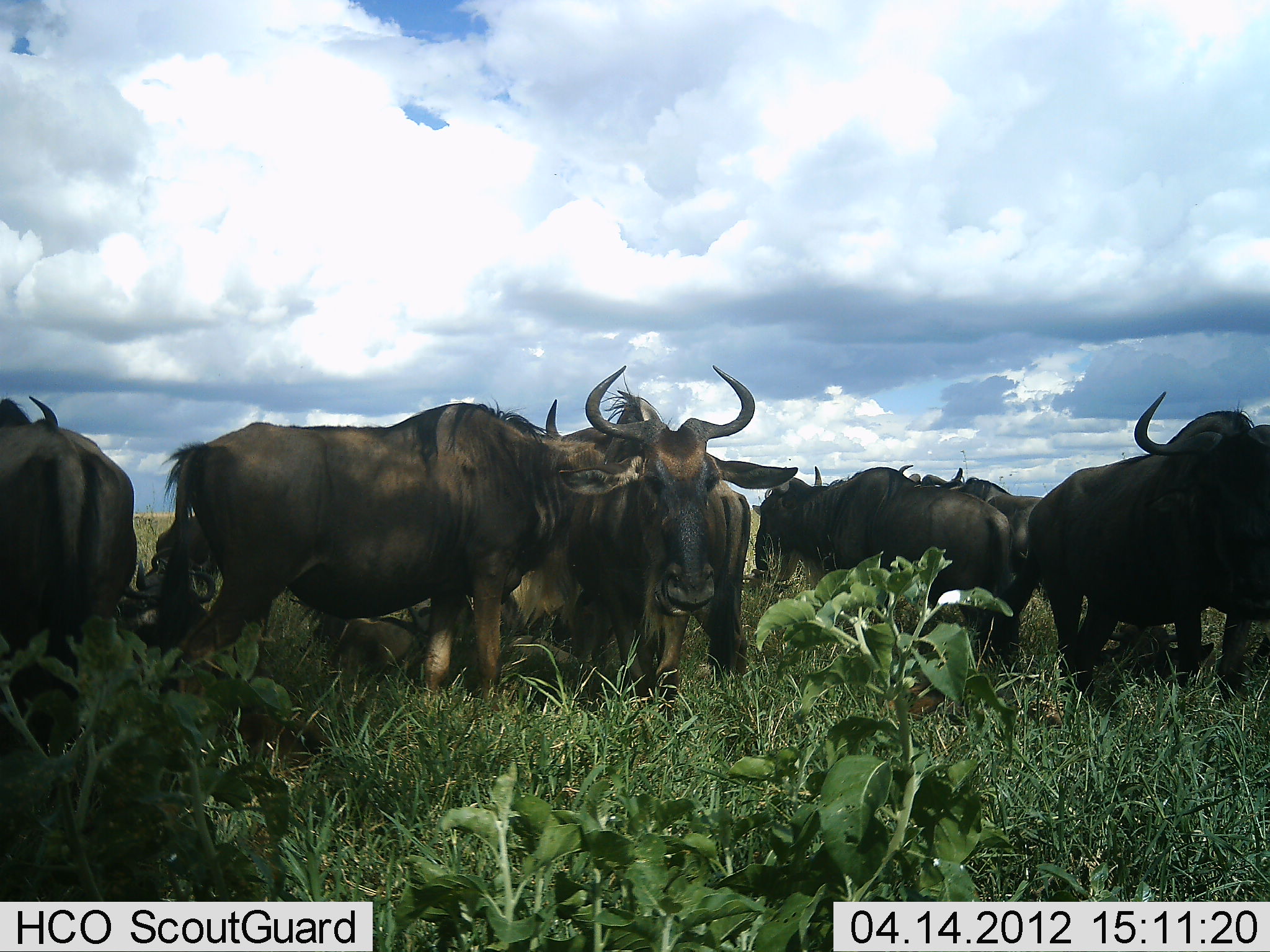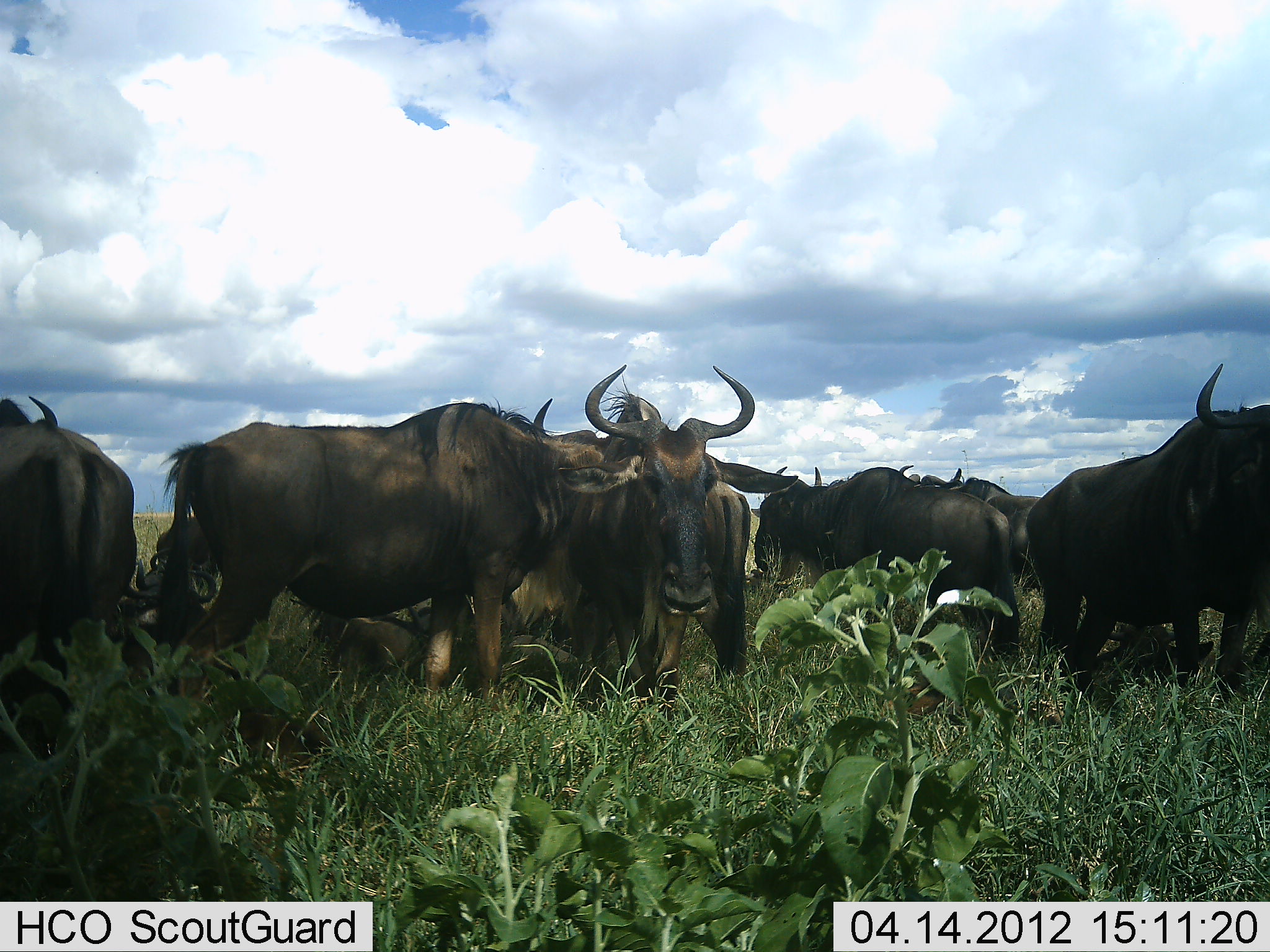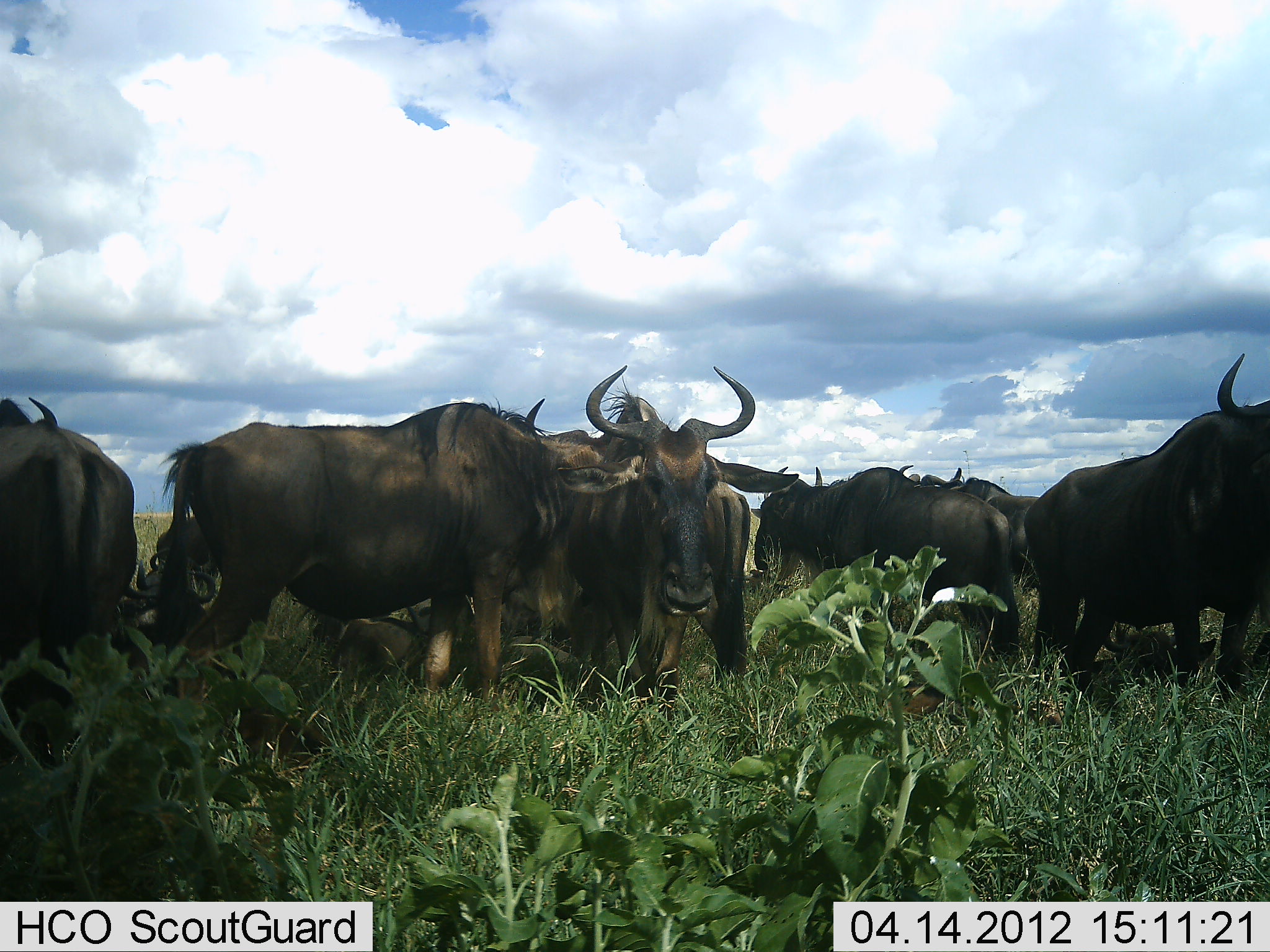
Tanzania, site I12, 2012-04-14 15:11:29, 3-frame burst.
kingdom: Animalia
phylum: Chordata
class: Mammalia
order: Artiodactyla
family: Bovidae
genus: Connochaetes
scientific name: Connochaetes taurinus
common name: blue wildebeest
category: wildebeest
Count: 11-50.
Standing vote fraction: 100%.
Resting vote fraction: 60%.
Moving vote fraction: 0%.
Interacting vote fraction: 20%.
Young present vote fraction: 7%.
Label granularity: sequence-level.